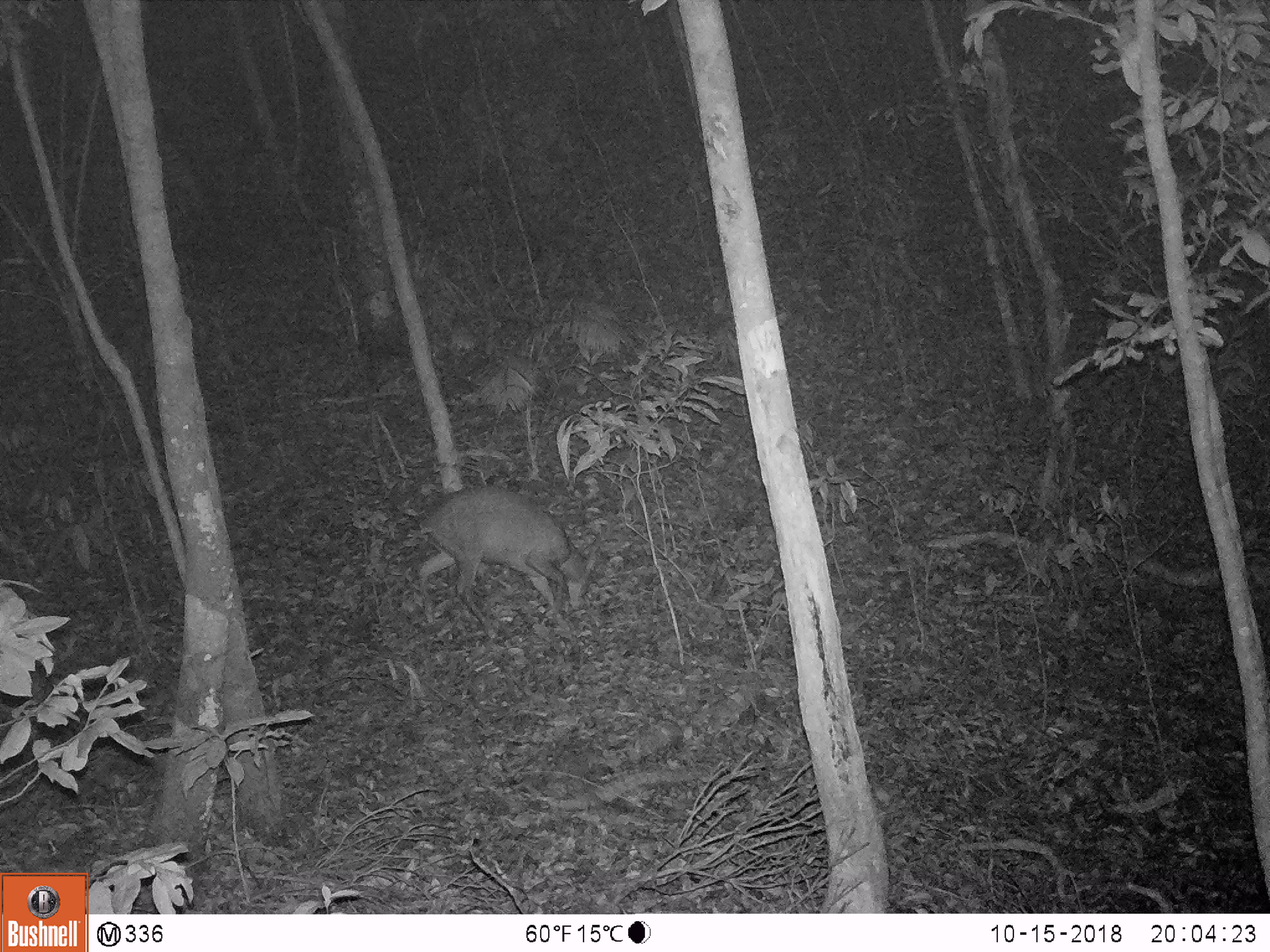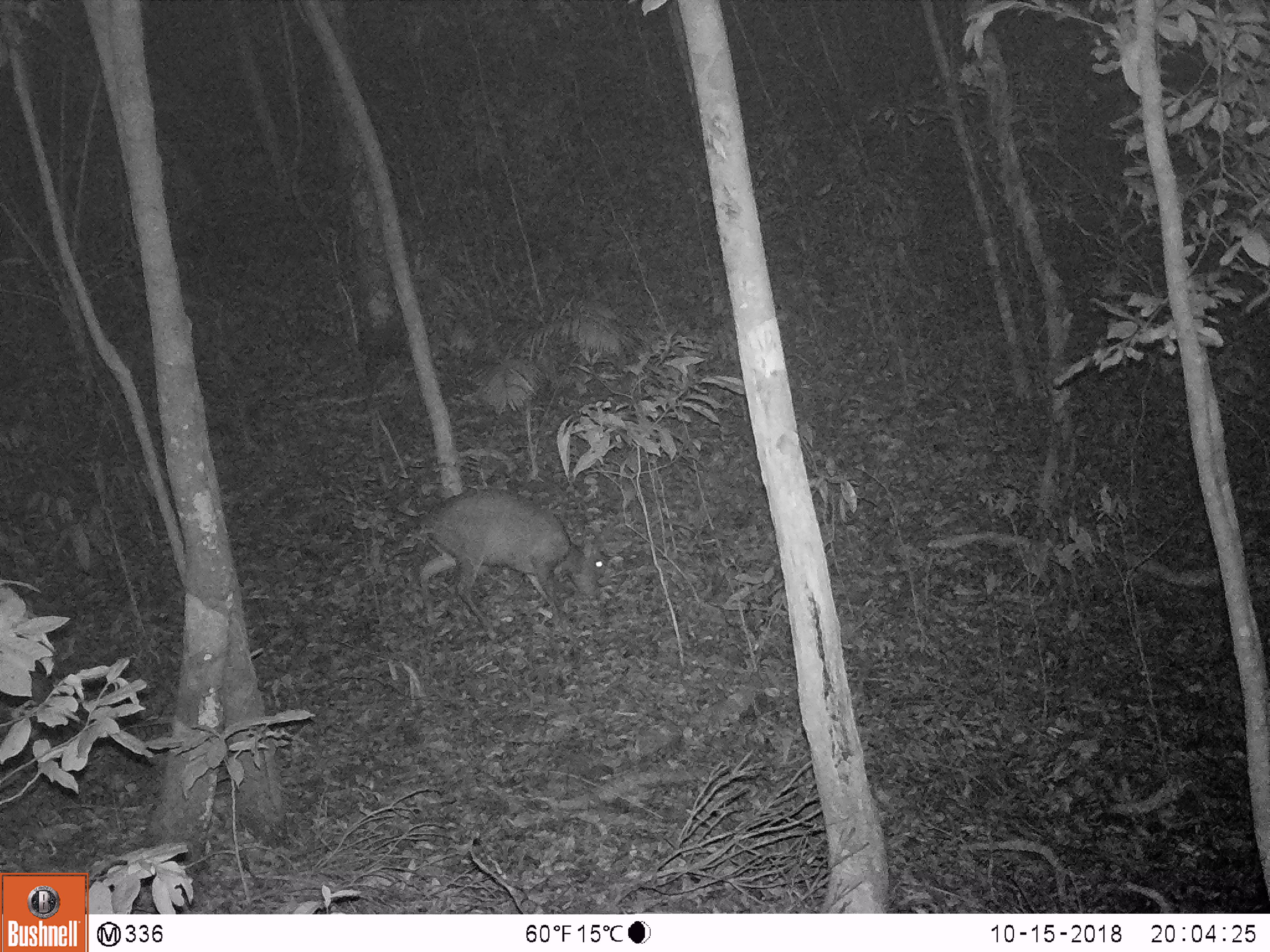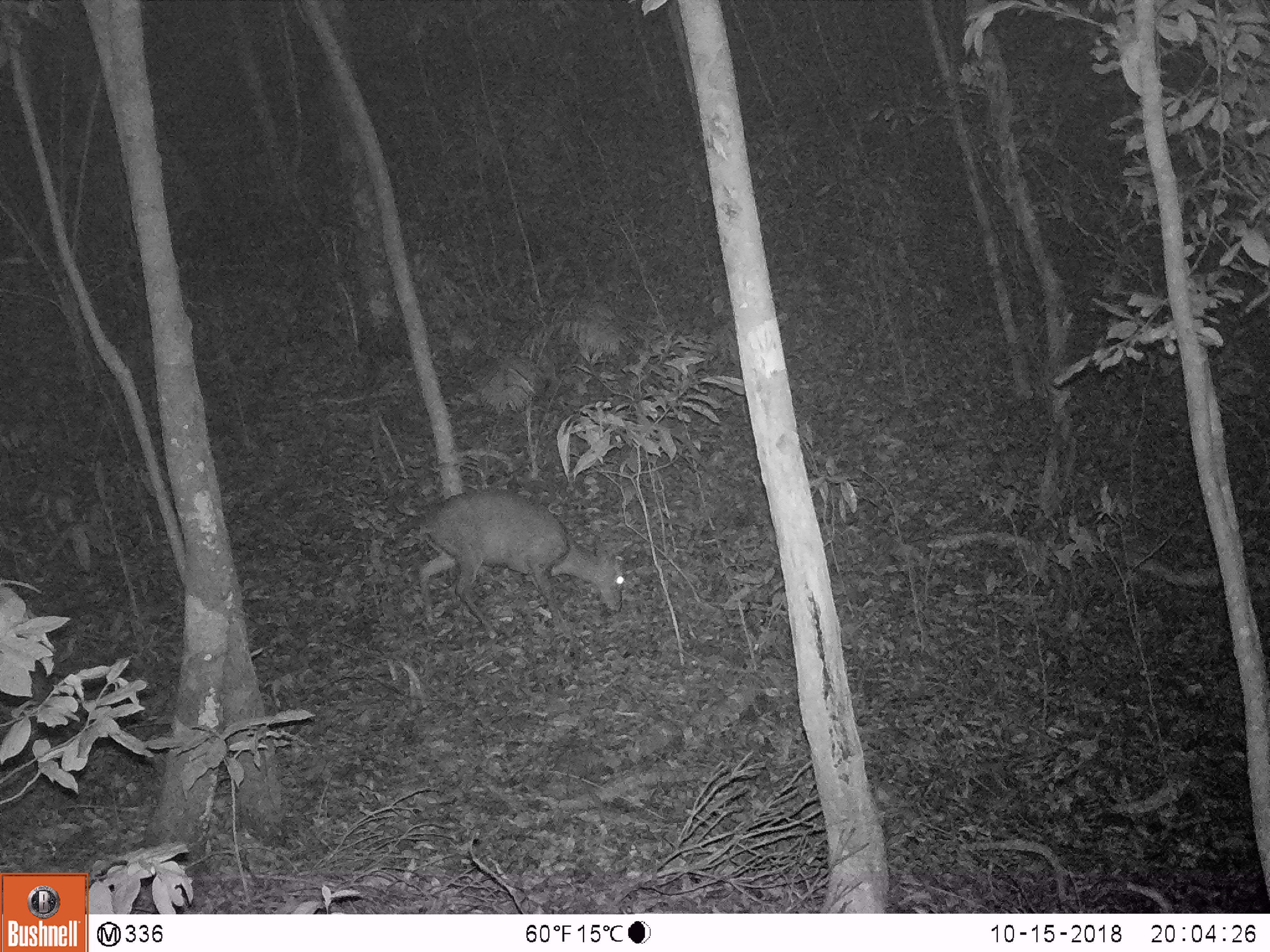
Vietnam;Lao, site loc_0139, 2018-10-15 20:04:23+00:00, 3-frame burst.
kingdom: Animalia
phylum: Chordata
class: Mammalia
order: Artiodactyla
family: Cervidae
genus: Muntiacus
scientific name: Muntiacus rooseveltorum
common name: roosevelt's muntjac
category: roosevelts muntjac group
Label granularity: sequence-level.